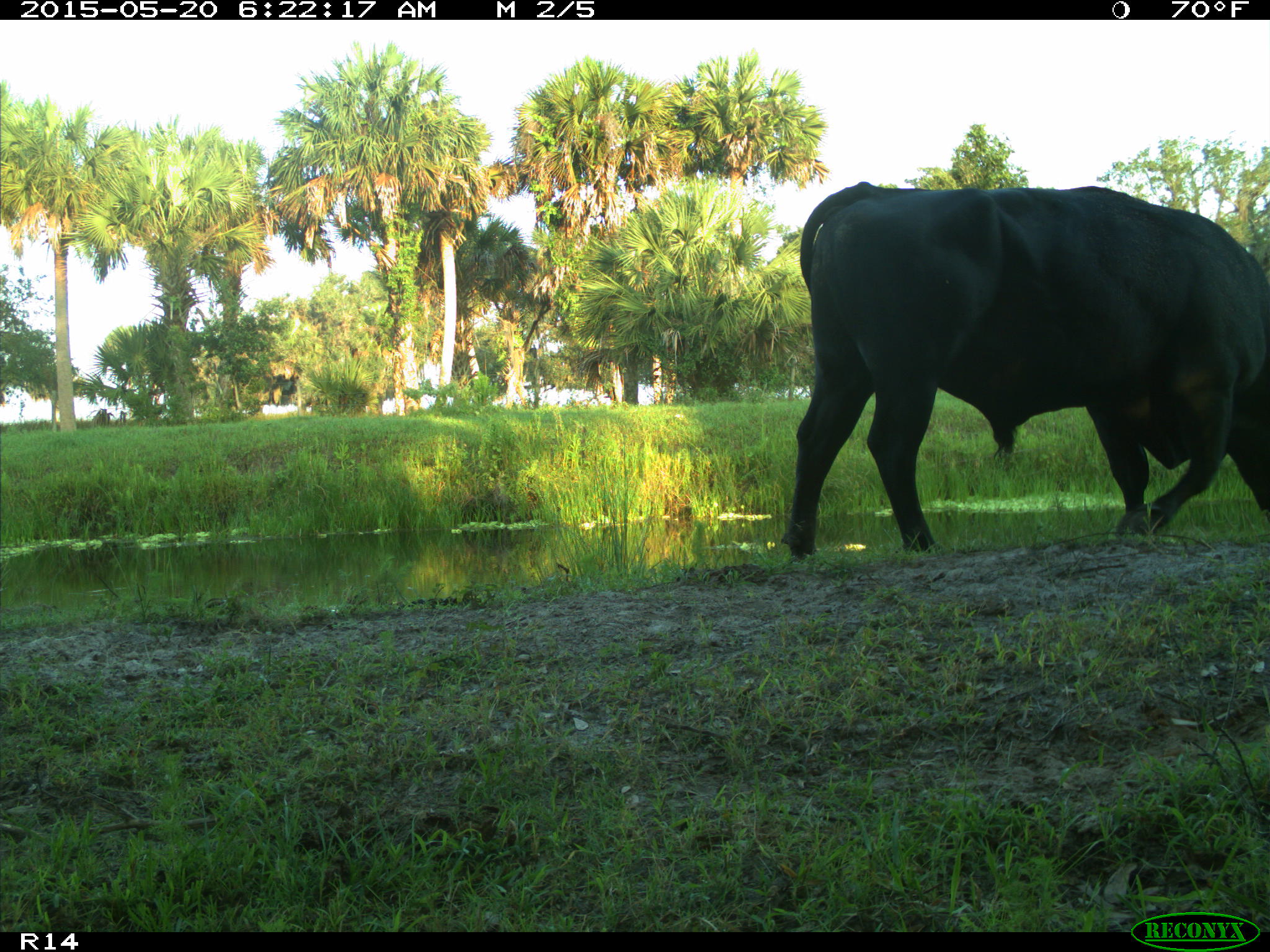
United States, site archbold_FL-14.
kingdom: Animalia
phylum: Chordata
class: Mammalia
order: Artiodactyla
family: Bovidae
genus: Bos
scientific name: Bos taurus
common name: domestic cow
Bos taurus (domestic cow).